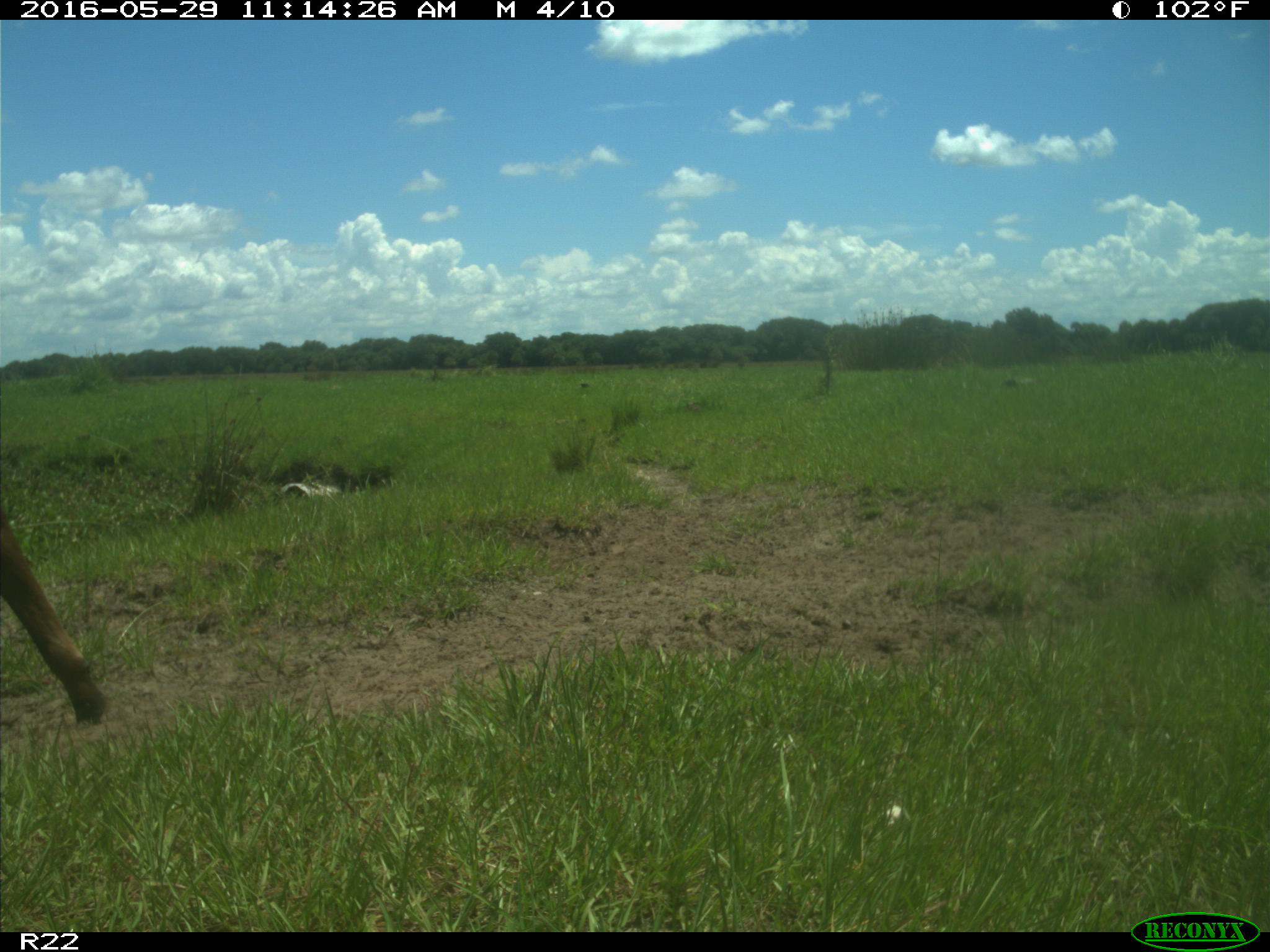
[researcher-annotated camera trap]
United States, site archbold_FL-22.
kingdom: Animalia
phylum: Chordata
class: Mammalia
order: Artiodactyla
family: Bovidae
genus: Bos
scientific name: Bos taurus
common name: domestic cow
Bos taurus (domestic cow).